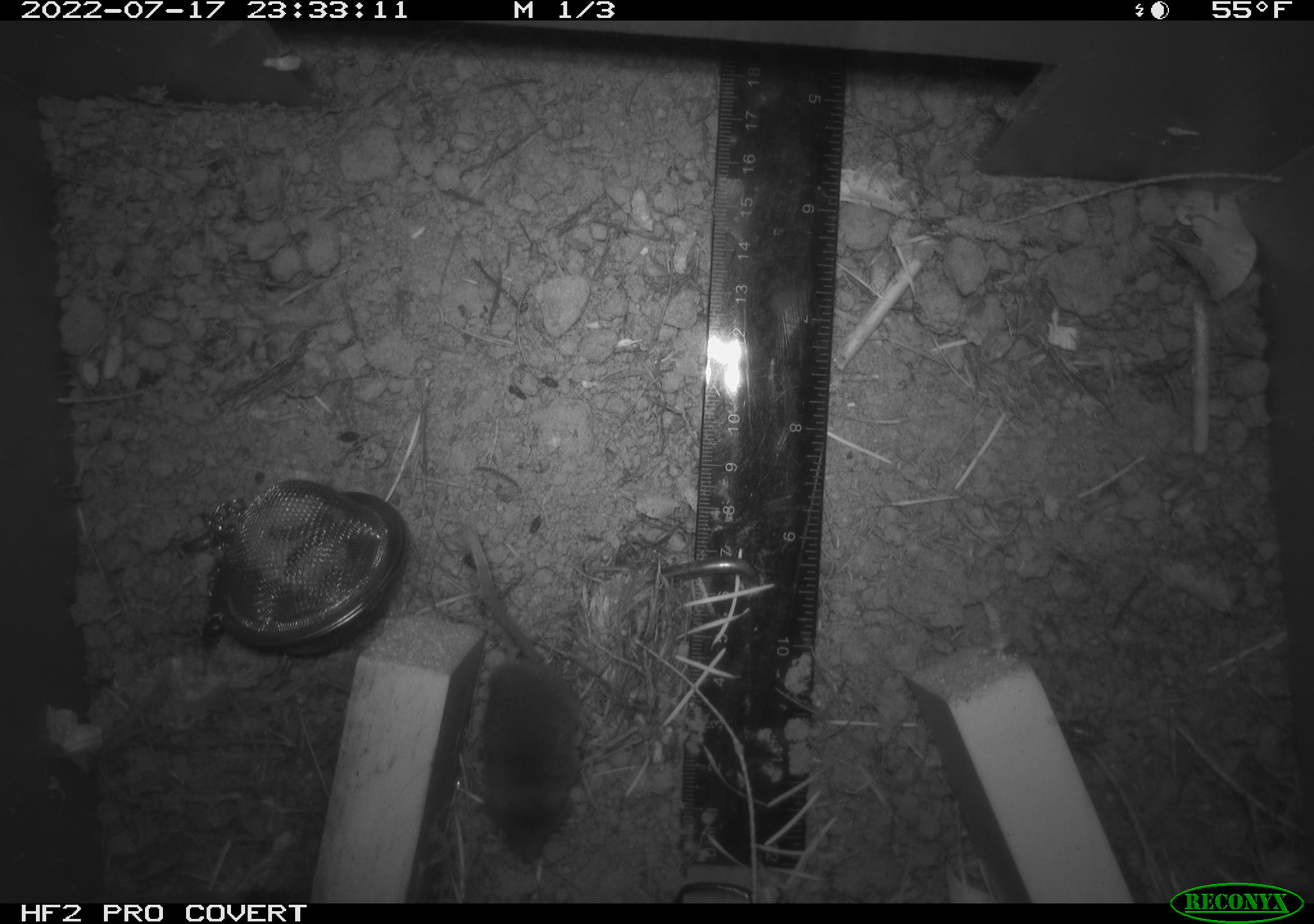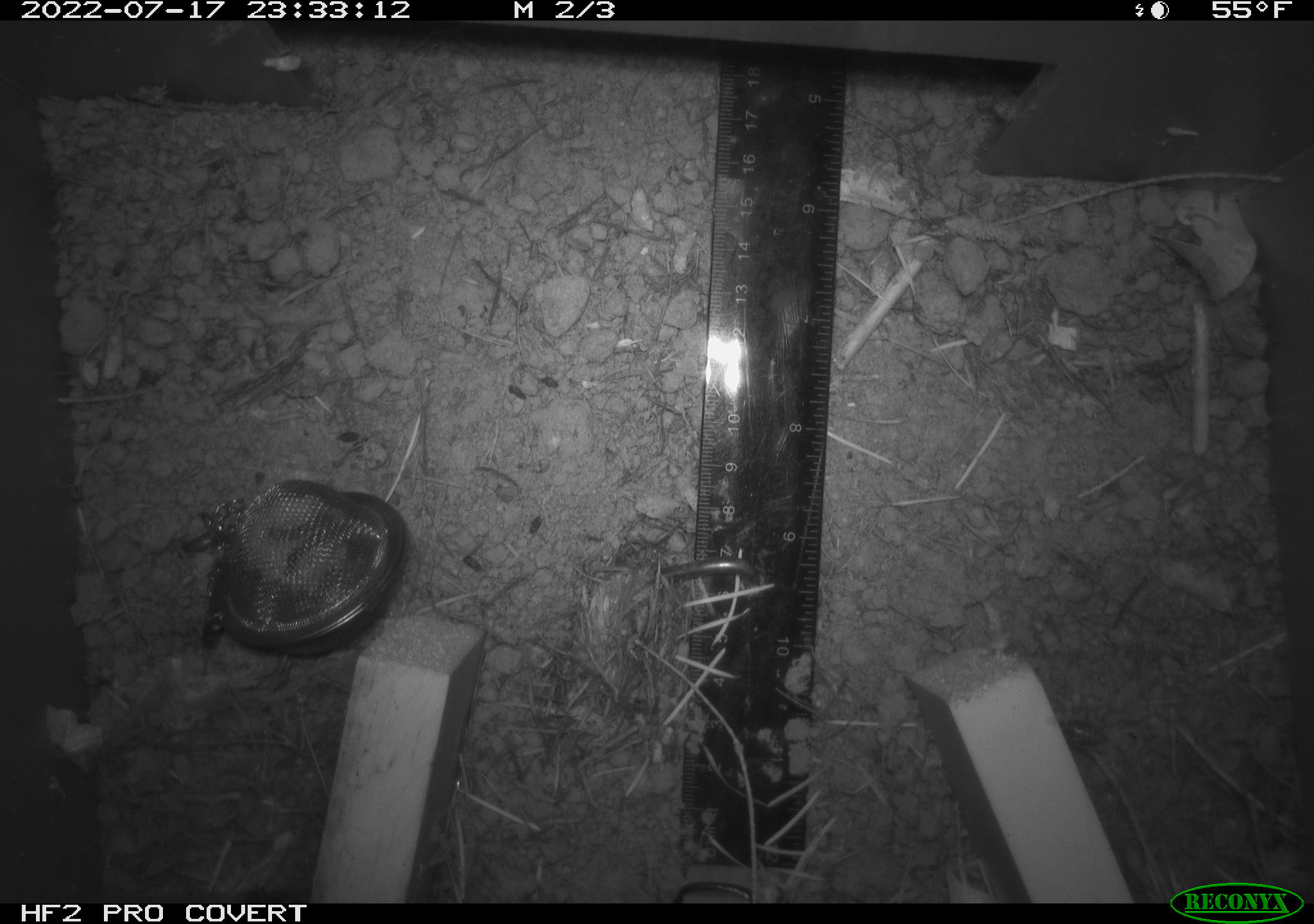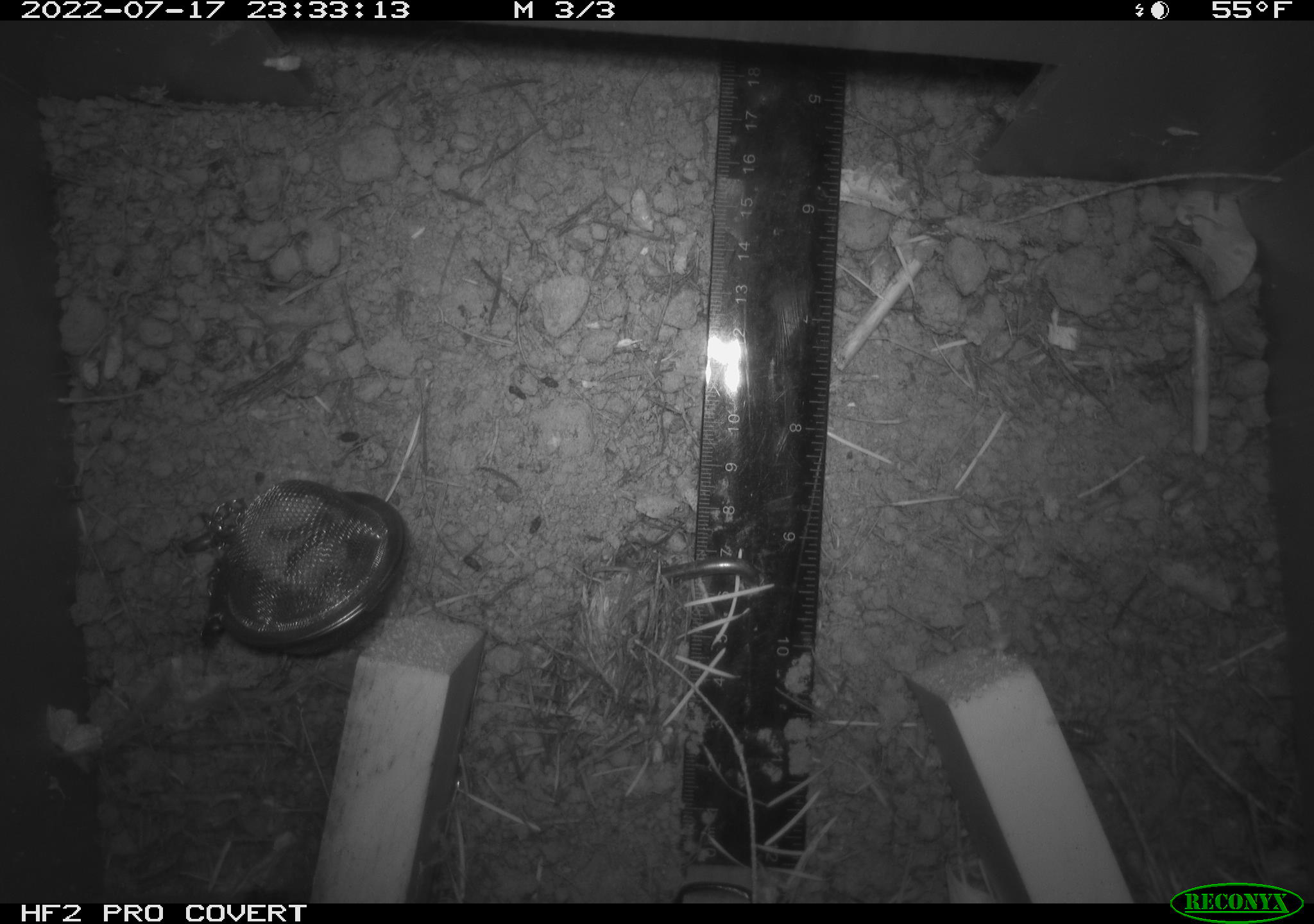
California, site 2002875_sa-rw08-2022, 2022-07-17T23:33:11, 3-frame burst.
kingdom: Animalia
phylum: Chordata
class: Mammalia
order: Eulipotyphla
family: Soricidae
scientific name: Soricidae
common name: shrews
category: soricidae family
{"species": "soricidae family (shrews) (Soricidae)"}